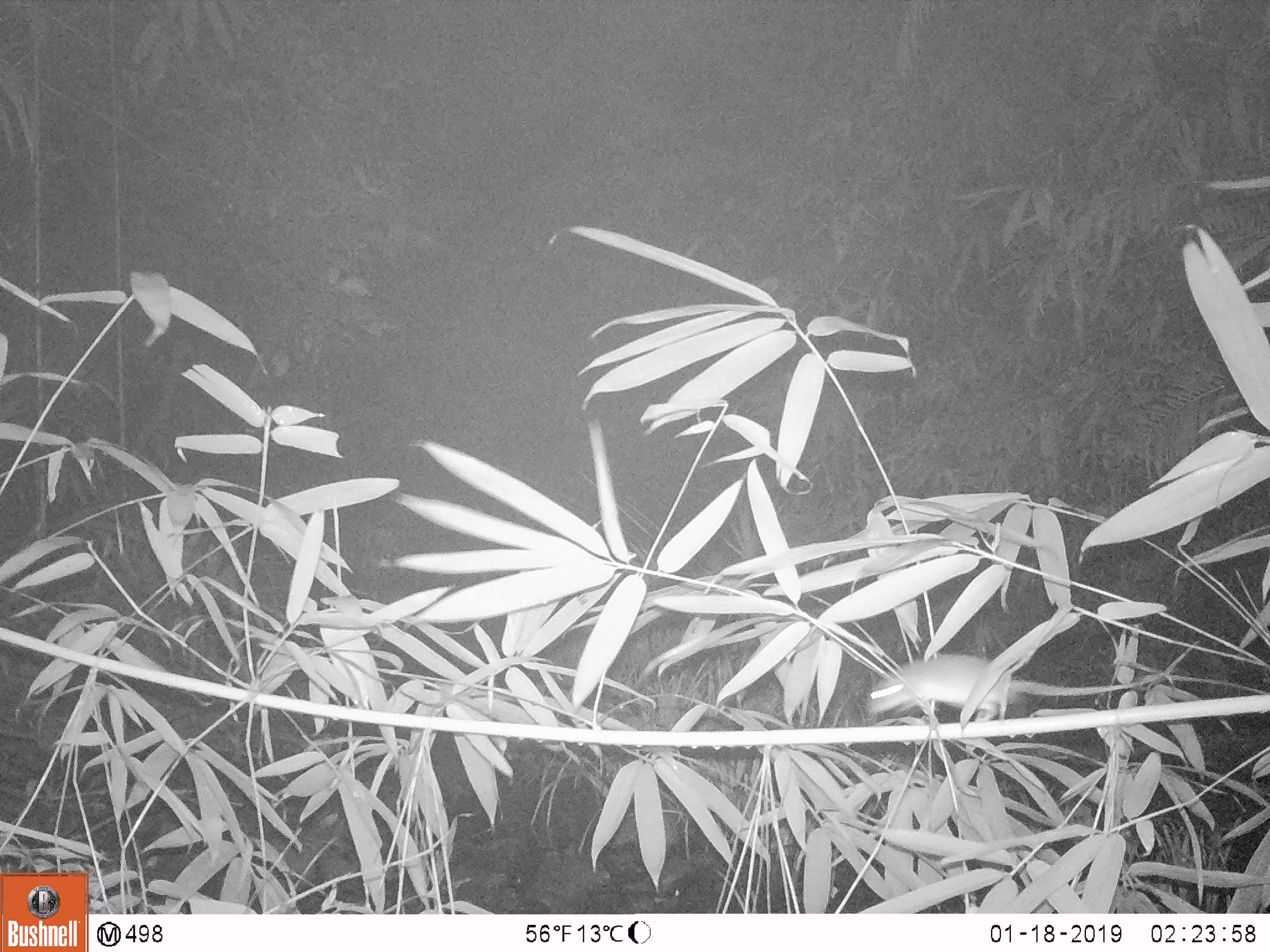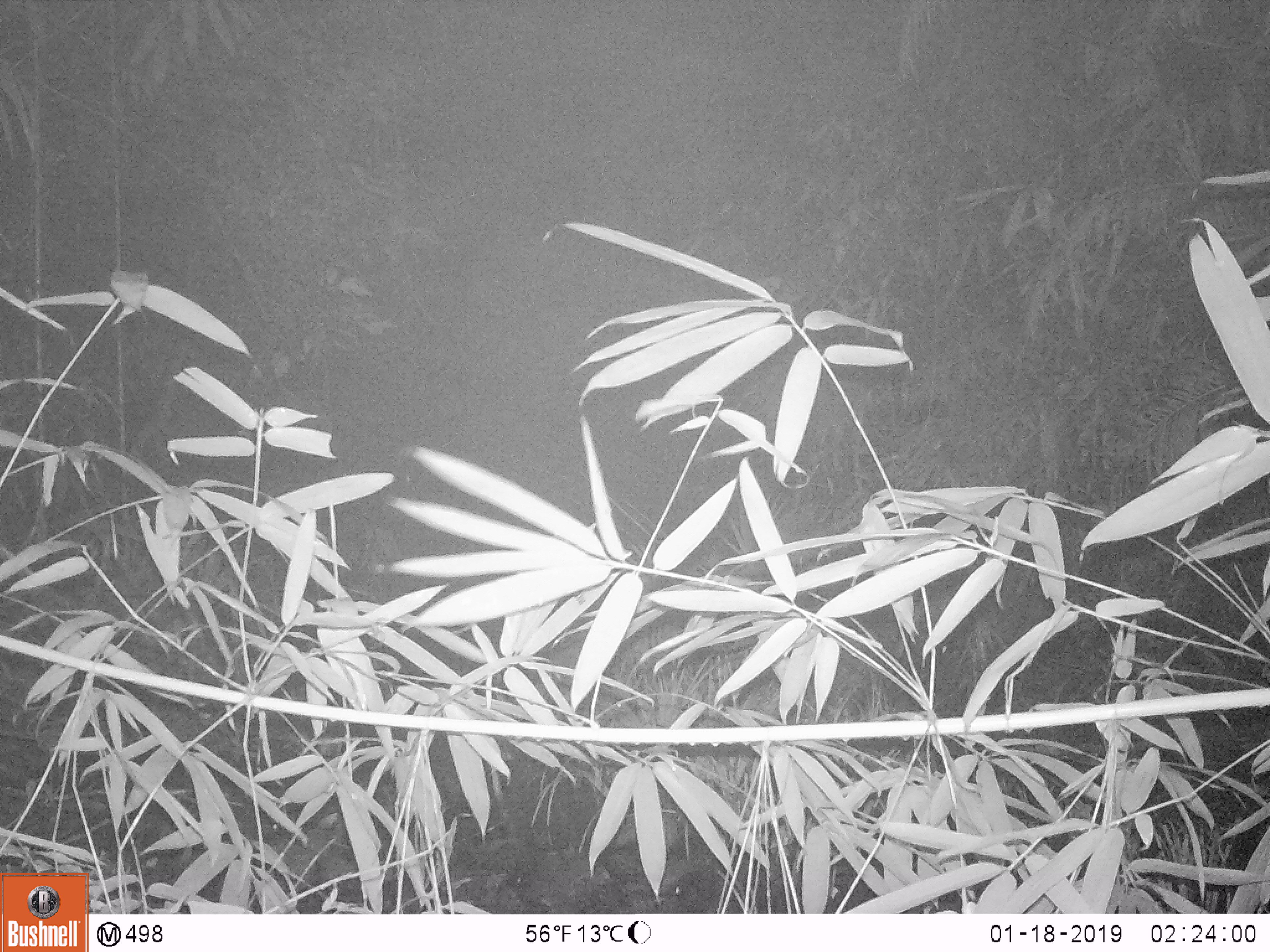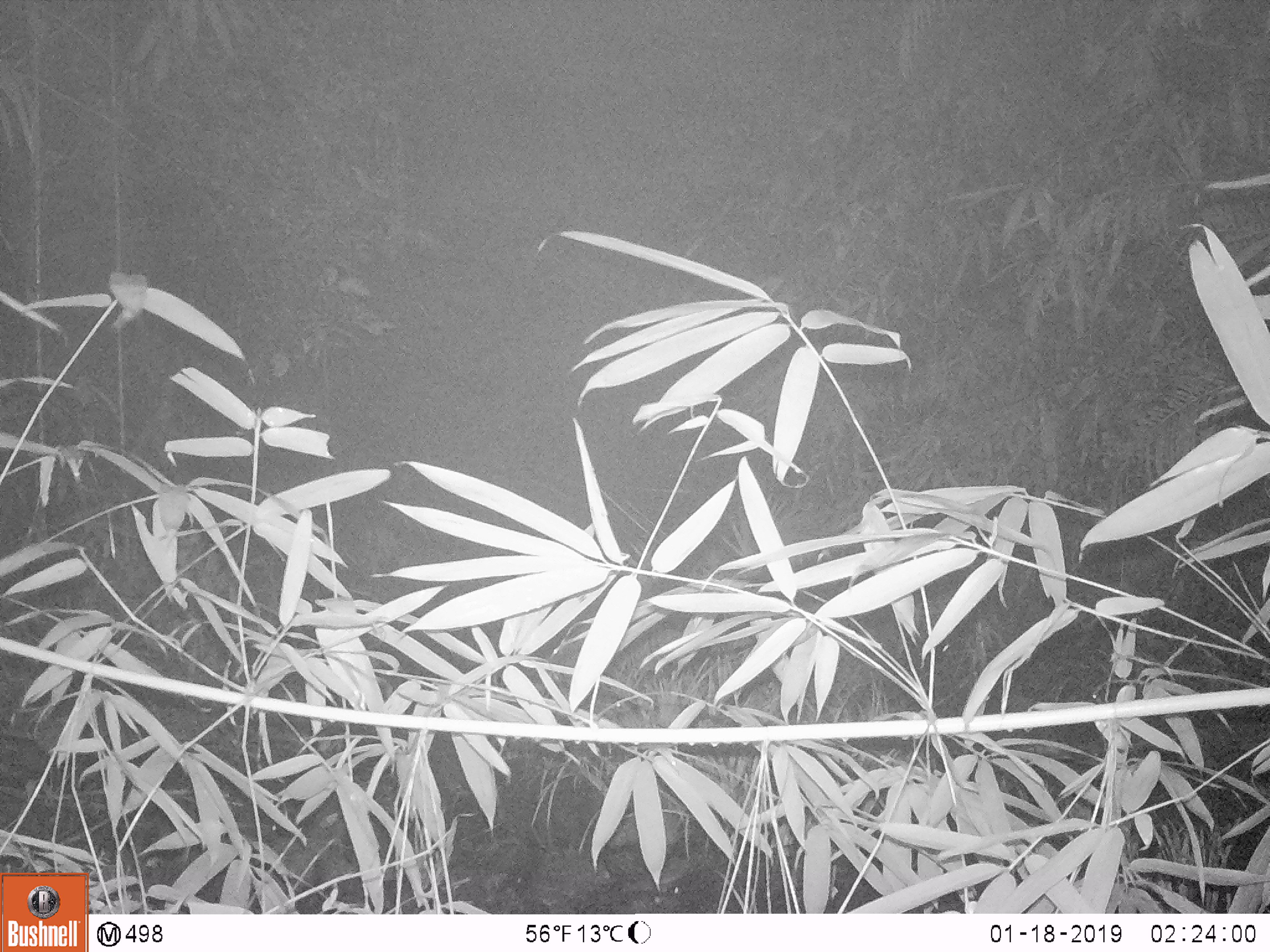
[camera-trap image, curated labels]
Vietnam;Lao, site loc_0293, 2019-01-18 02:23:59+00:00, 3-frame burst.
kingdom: Animalia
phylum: Chordata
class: Mammalia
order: Rodentia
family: Muridae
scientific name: Muridae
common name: old-world mice and rats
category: unidentified murid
Unidentified murid (old-world mice and rats) (Muridae). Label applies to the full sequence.